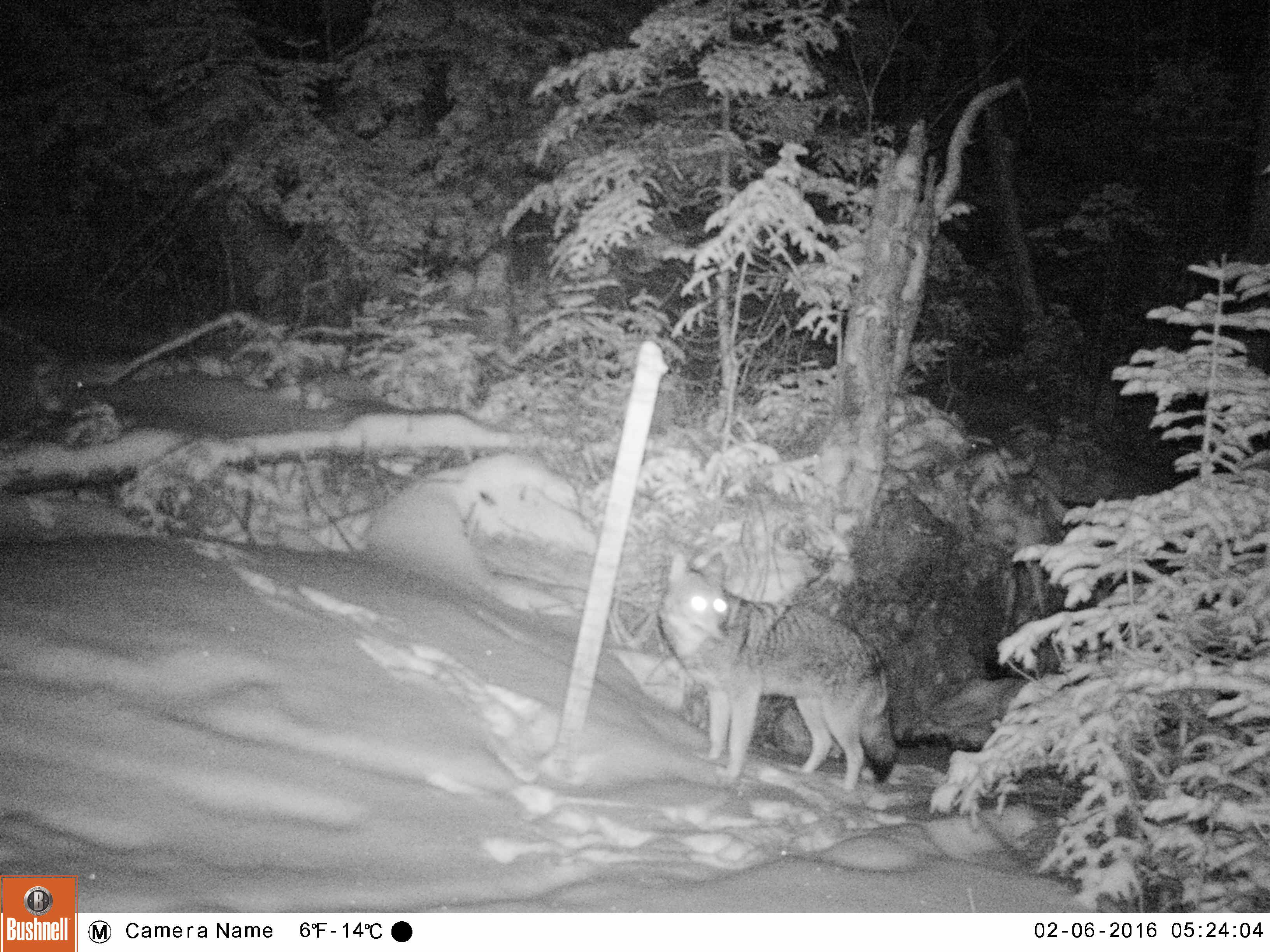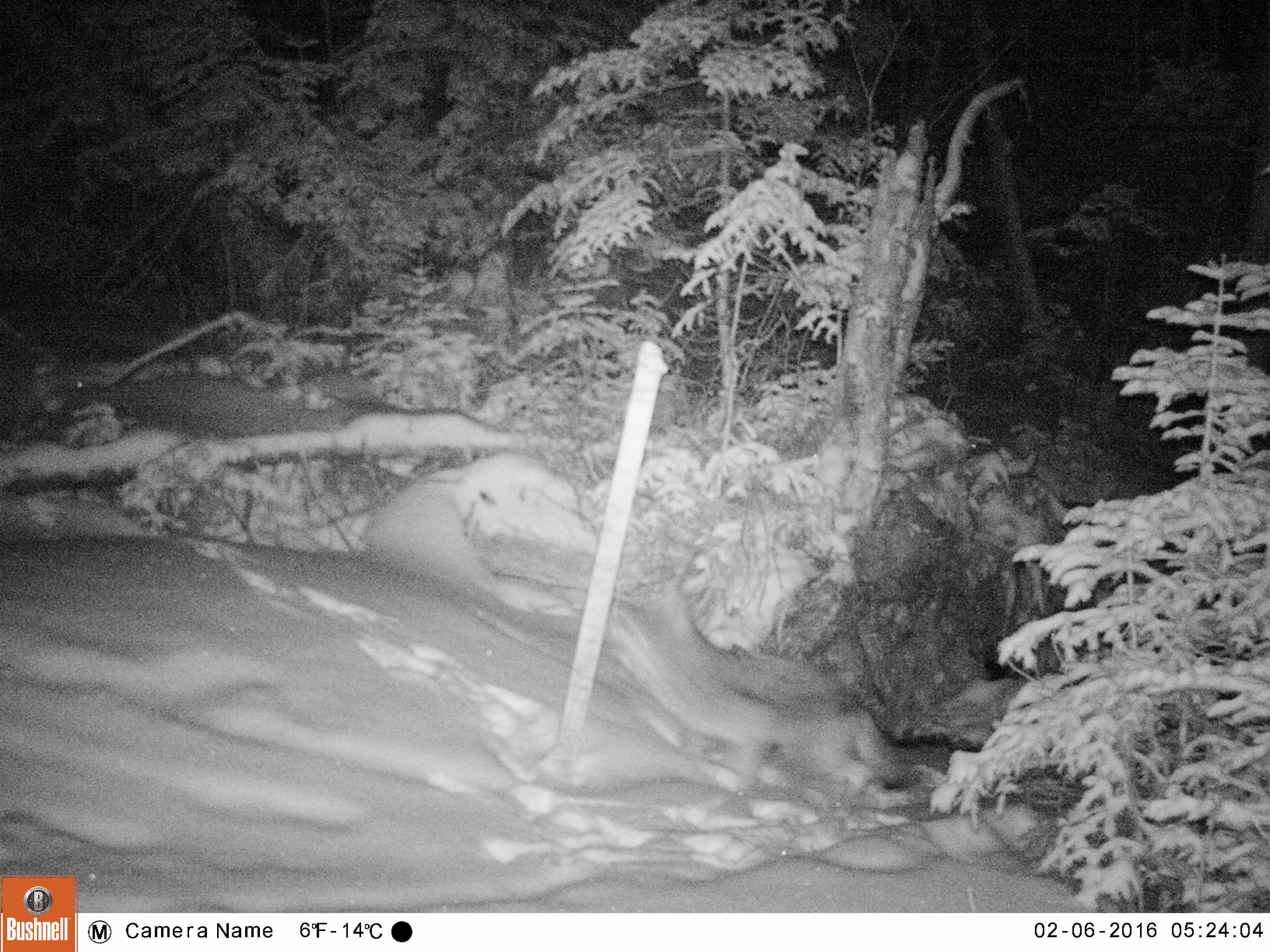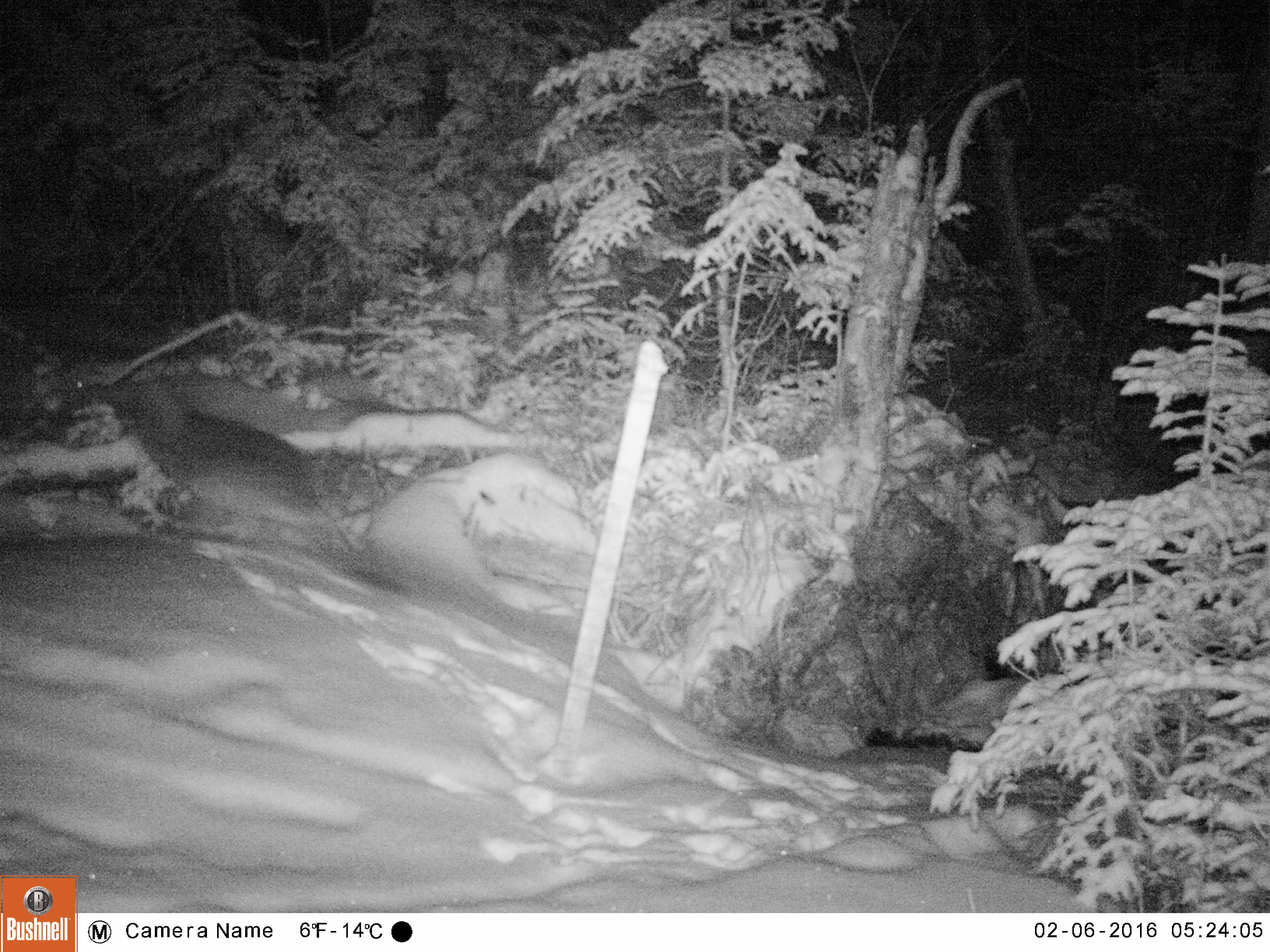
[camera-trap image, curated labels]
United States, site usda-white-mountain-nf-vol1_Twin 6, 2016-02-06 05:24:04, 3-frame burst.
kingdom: Animalia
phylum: Chordata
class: Mammalia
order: Carnivora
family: Canidae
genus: Canis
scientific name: Canis latrans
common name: coyote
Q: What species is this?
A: Coyote (Canis latrans).